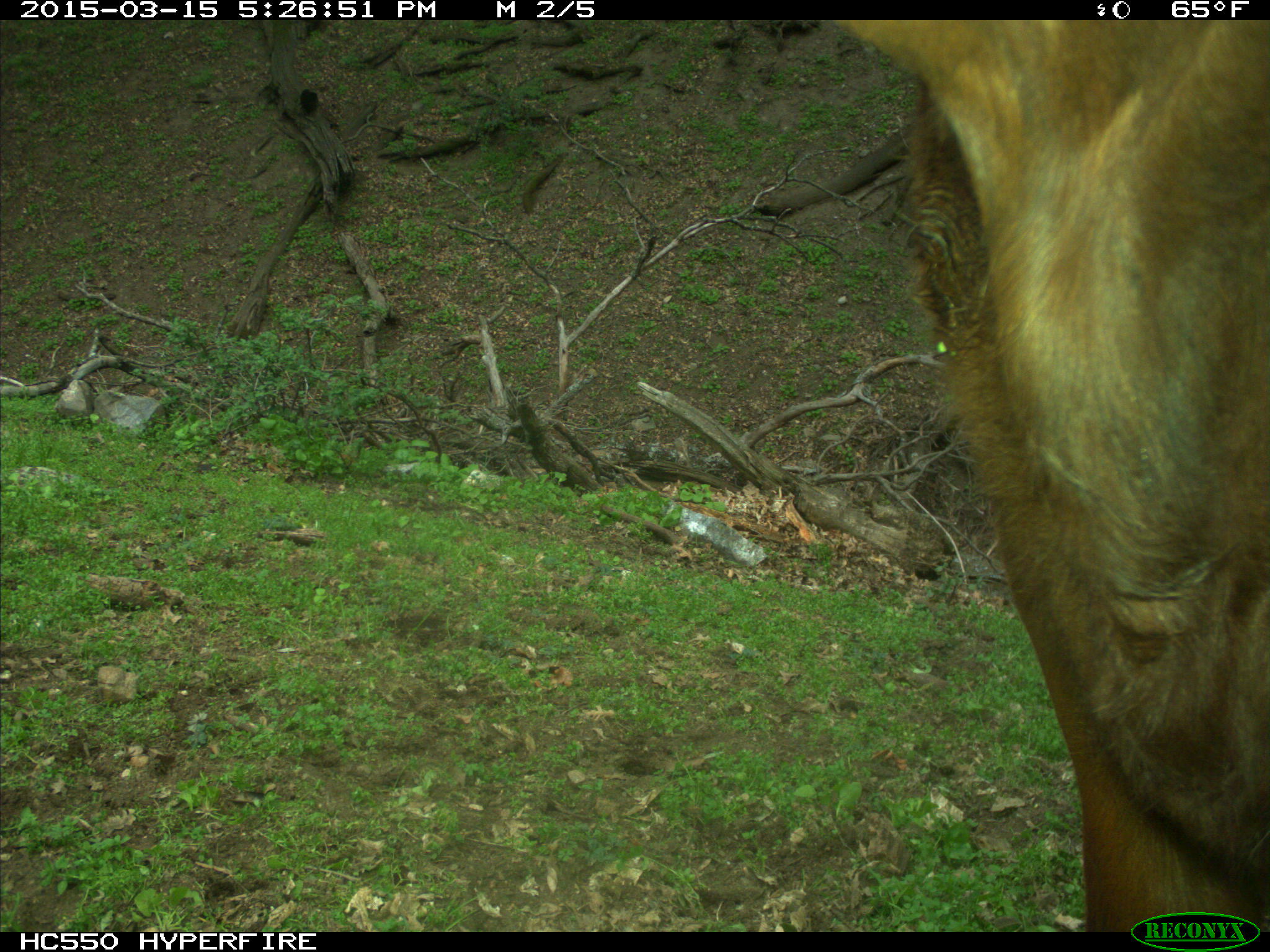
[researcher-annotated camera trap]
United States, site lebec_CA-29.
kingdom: Animalia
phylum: Chordata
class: Mammalia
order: Artiodactyla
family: Bovidae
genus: Bos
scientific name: Bos taurus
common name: domestic cow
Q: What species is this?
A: Bos taurus (domestic cow).